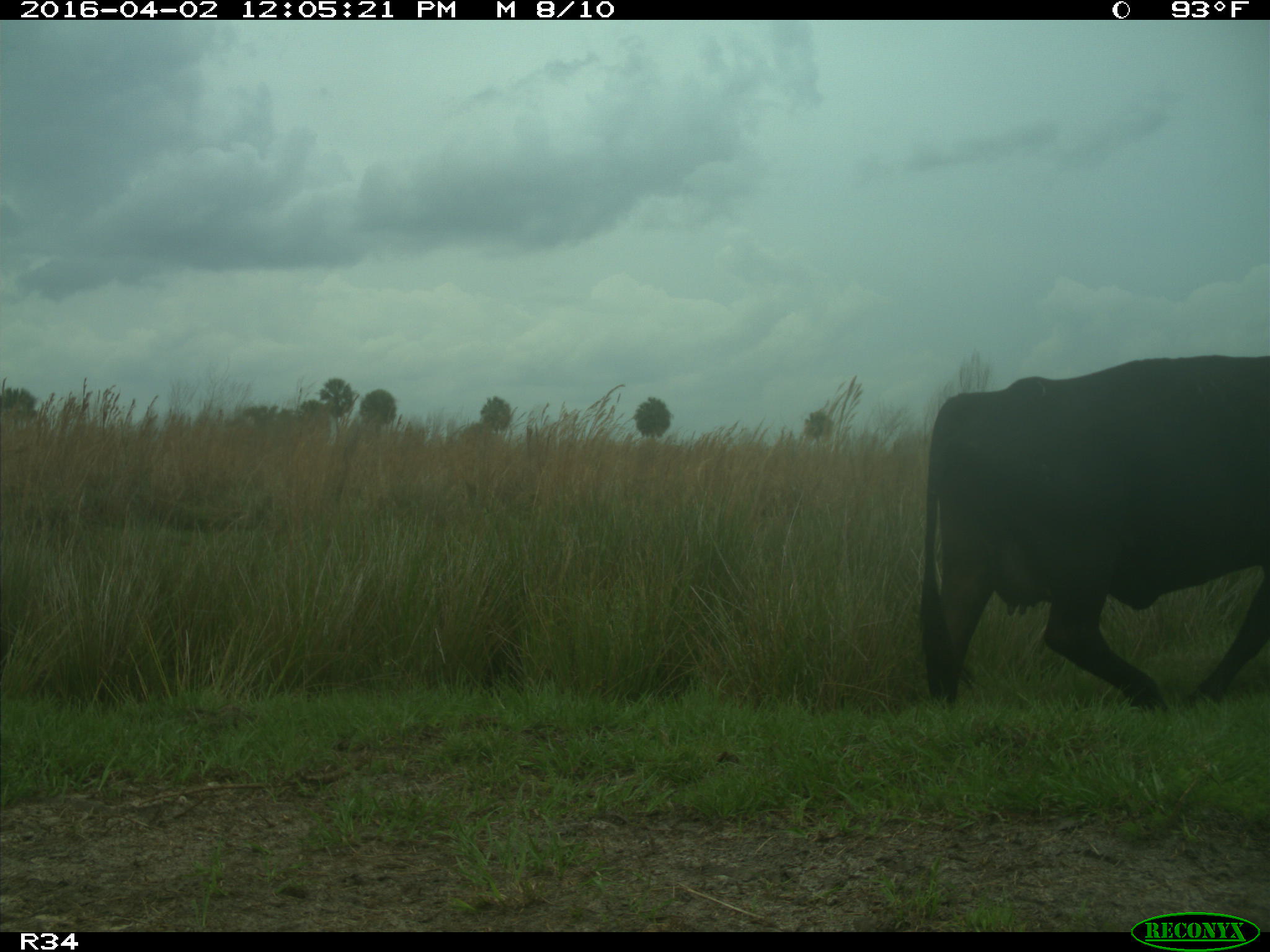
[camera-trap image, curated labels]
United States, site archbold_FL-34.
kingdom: Animalia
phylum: Chordata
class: Mammalia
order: Artiodactyla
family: Bovidae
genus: Bos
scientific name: Bos taurus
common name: domestic cow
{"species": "Bos taurus (domestic cow)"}